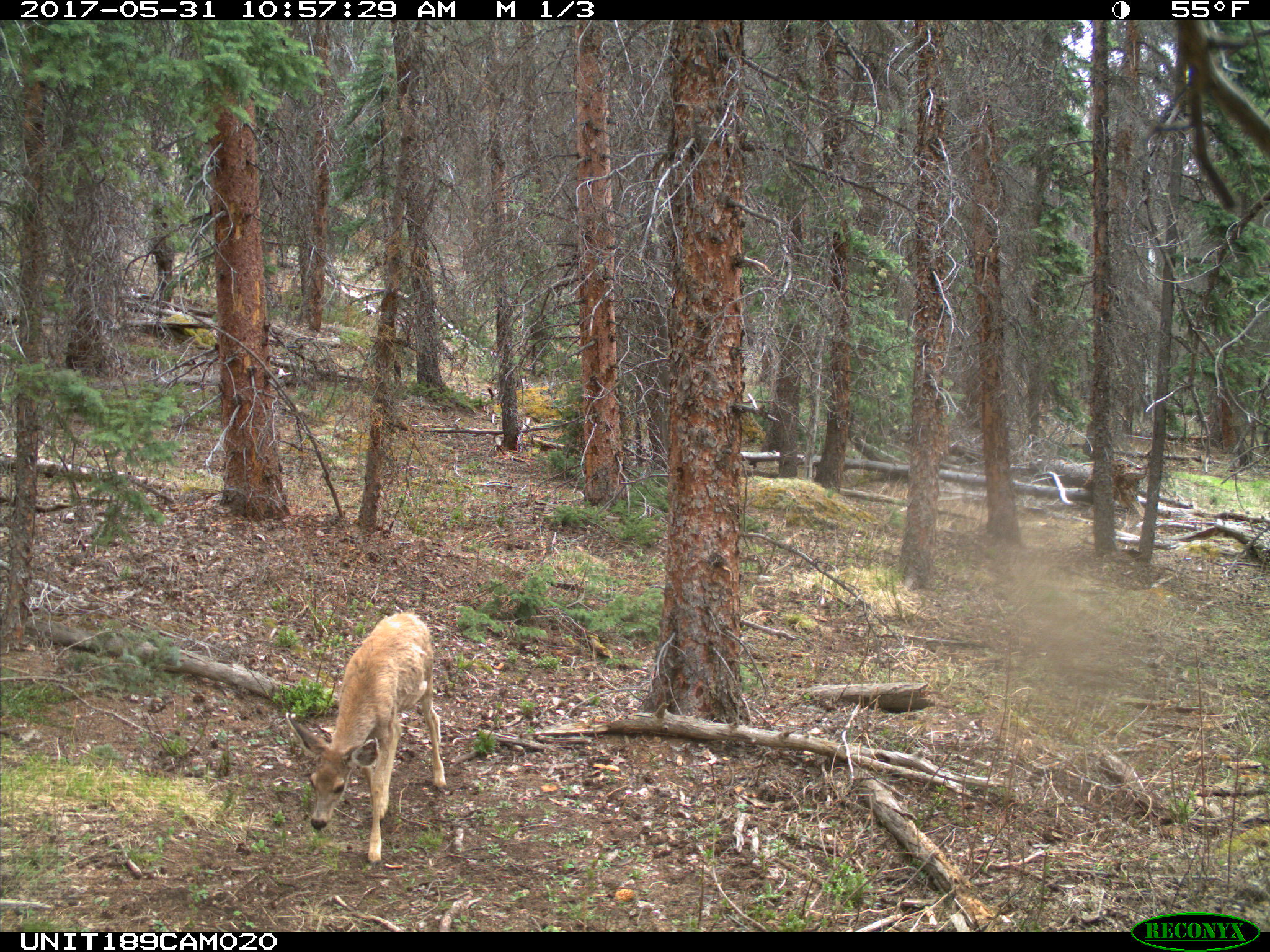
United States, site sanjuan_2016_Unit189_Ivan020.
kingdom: Animalia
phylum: Chordata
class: Mammalia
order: Artiodactyla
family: Cervidae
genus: Odocoileus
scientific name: Odocoileus hemionus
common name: mule deer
Odocoileus hemionus (mule deer).